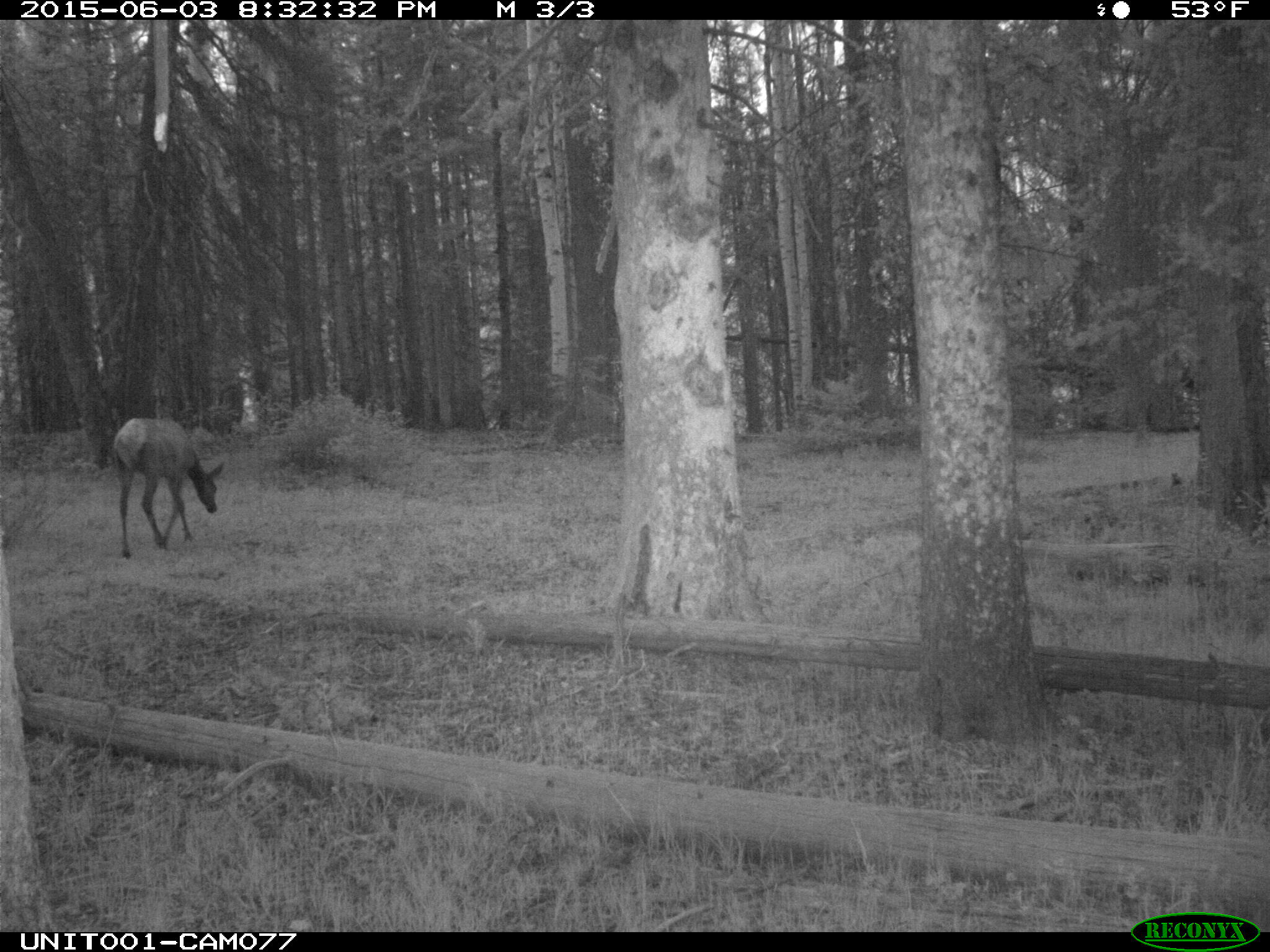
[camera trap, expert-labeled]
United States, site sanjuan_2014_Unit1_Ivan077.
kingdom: Animalia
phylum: Chordata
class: Mammalia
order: Artiodactyla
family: Cervidae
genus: Cervus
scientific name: Cervus elaphus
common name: red deer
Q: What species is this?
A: Cervus elaphus (red deer).